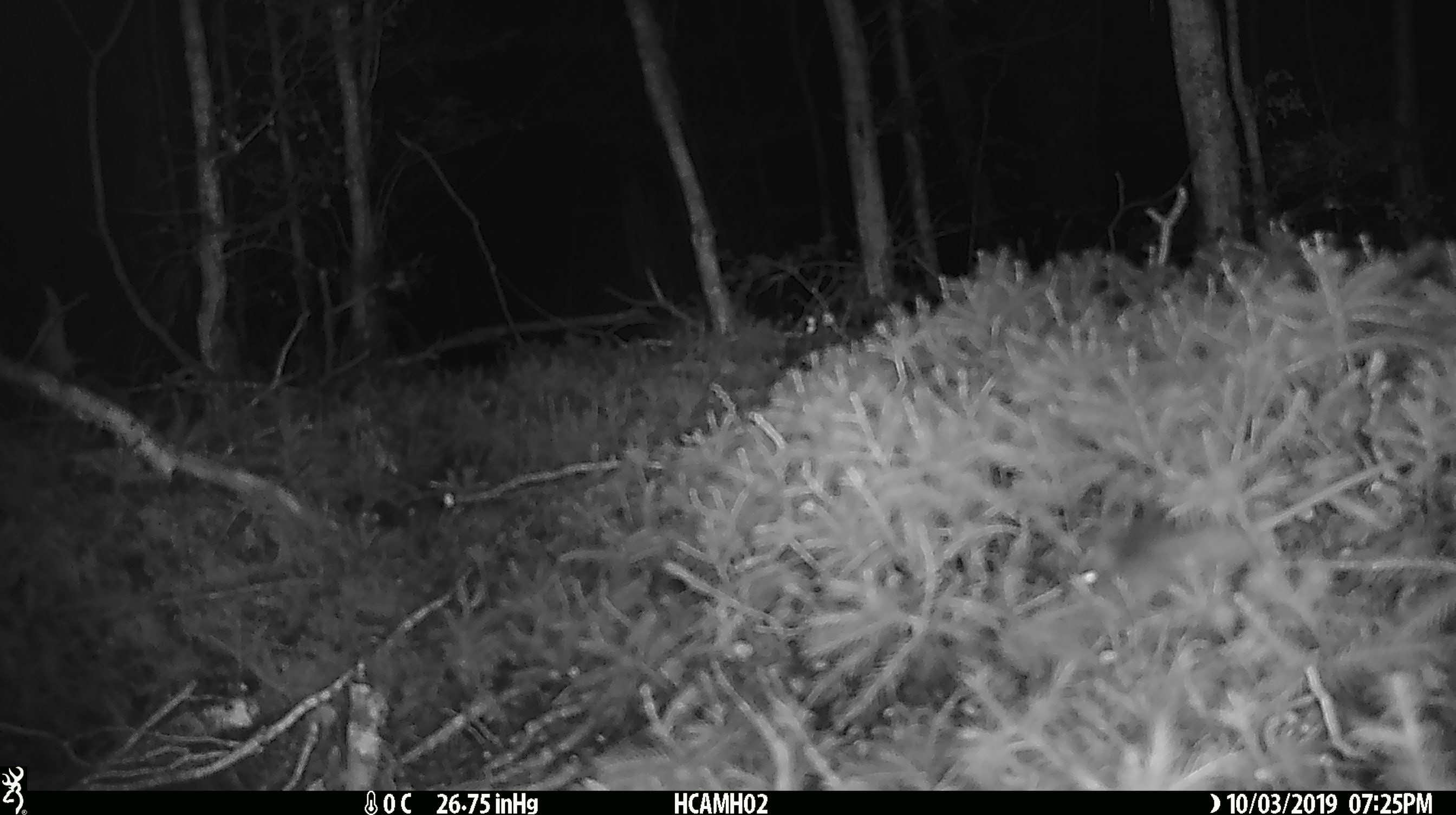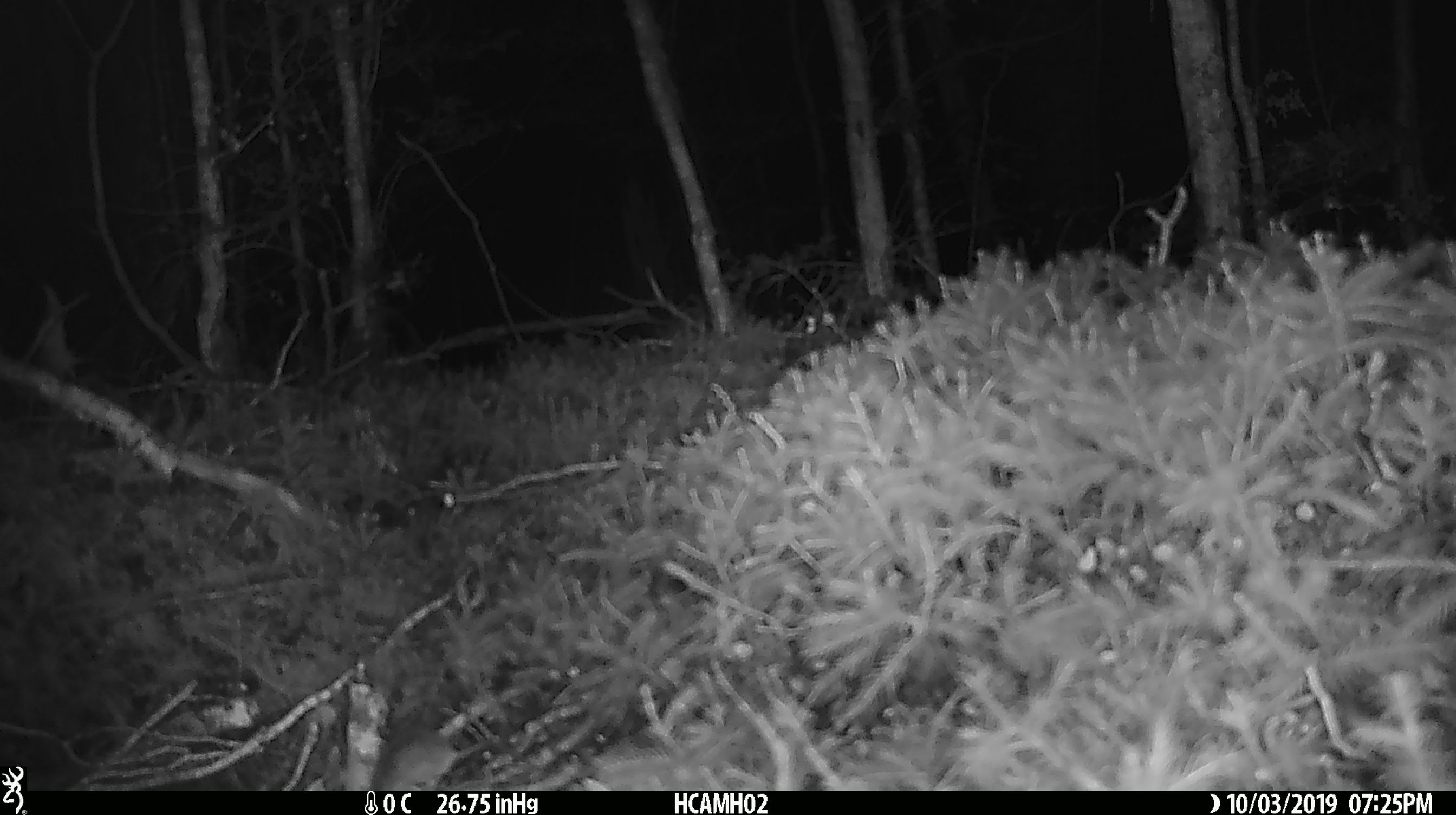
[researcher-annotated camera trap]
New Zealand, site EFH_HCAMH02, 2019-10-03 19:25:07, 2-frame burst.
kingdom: Animalia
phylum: Chordata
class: Mammalia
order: Rodentia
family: Muridae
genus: Mus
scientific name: Mus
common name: mouse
Mouse (Mus).